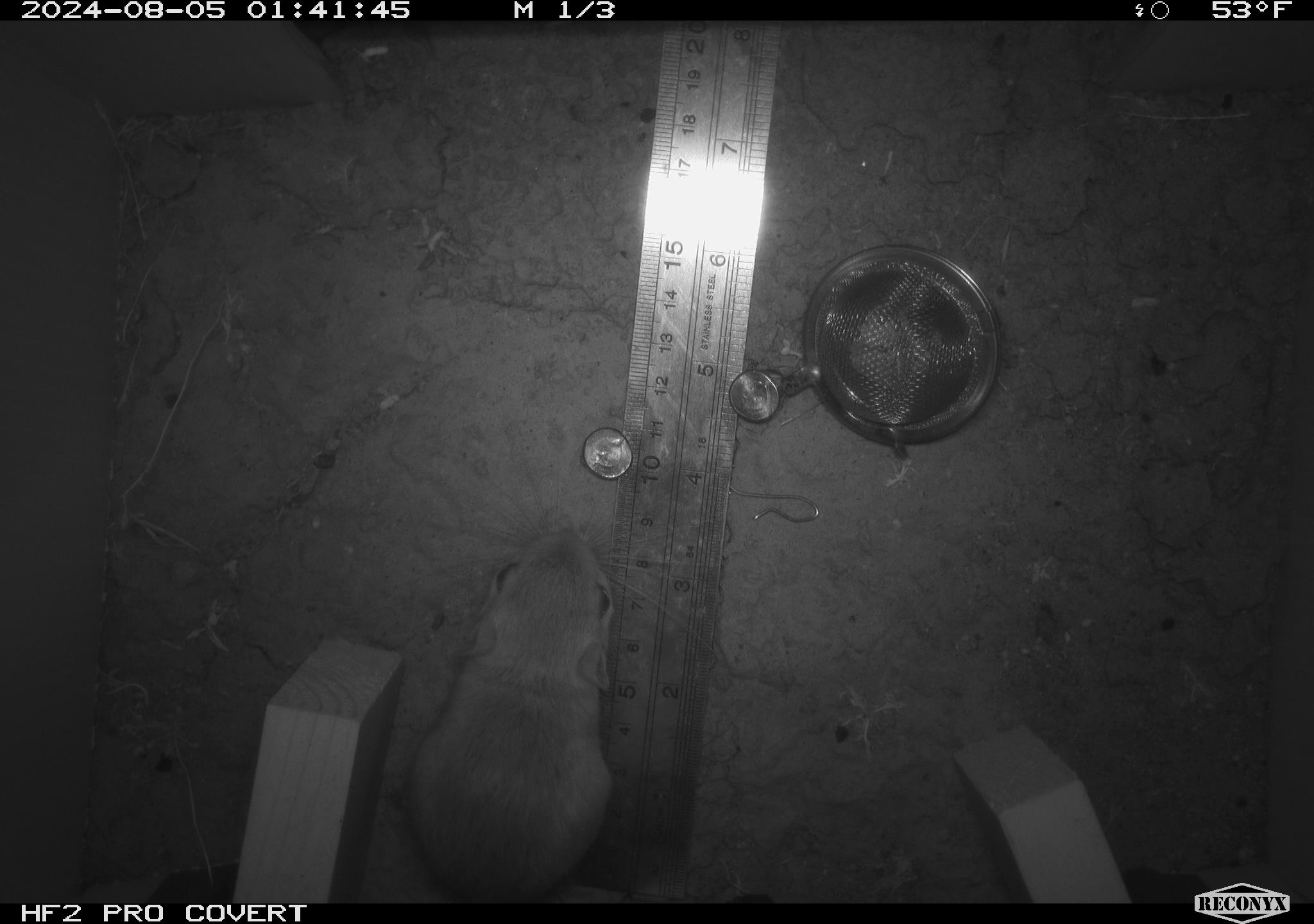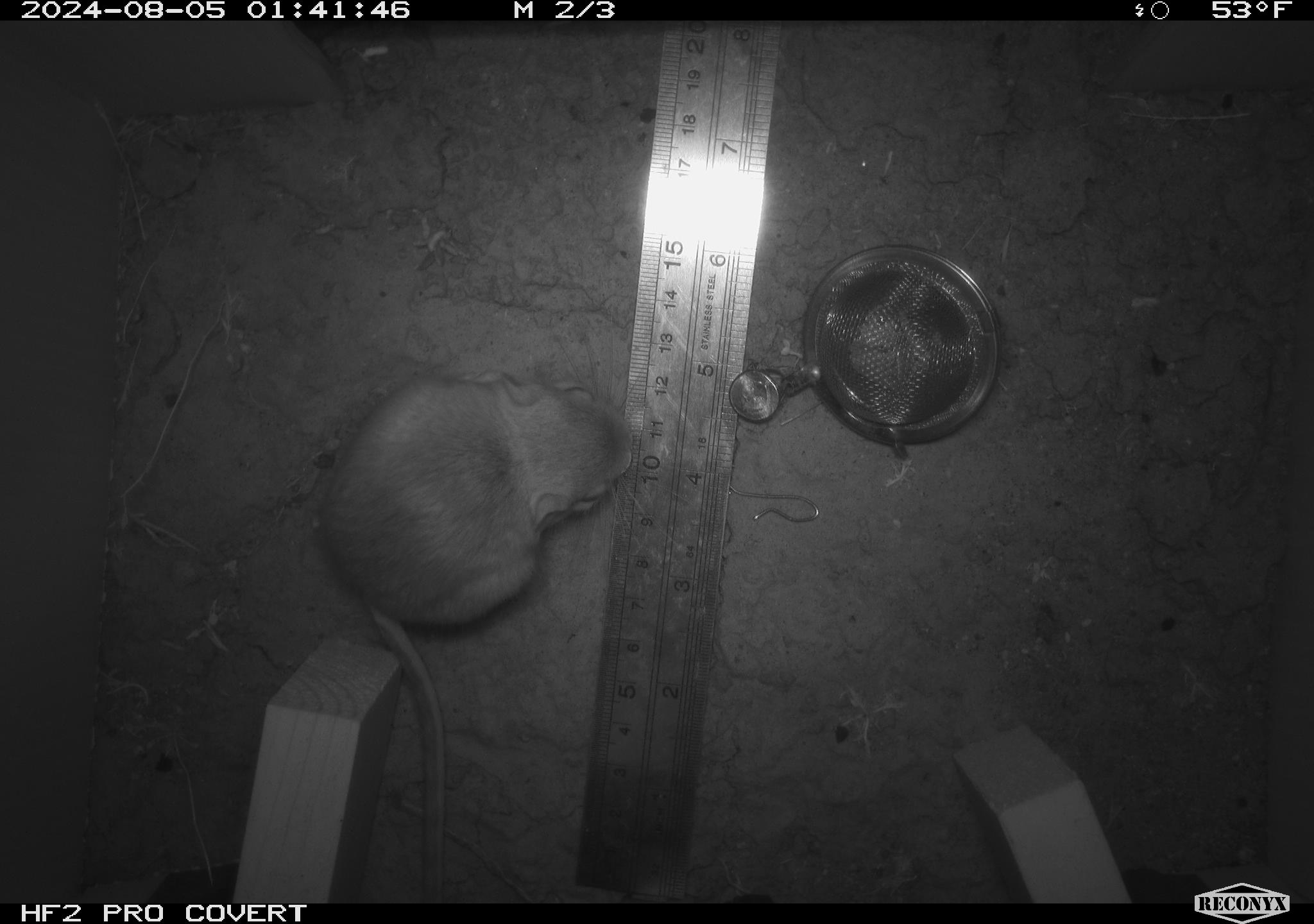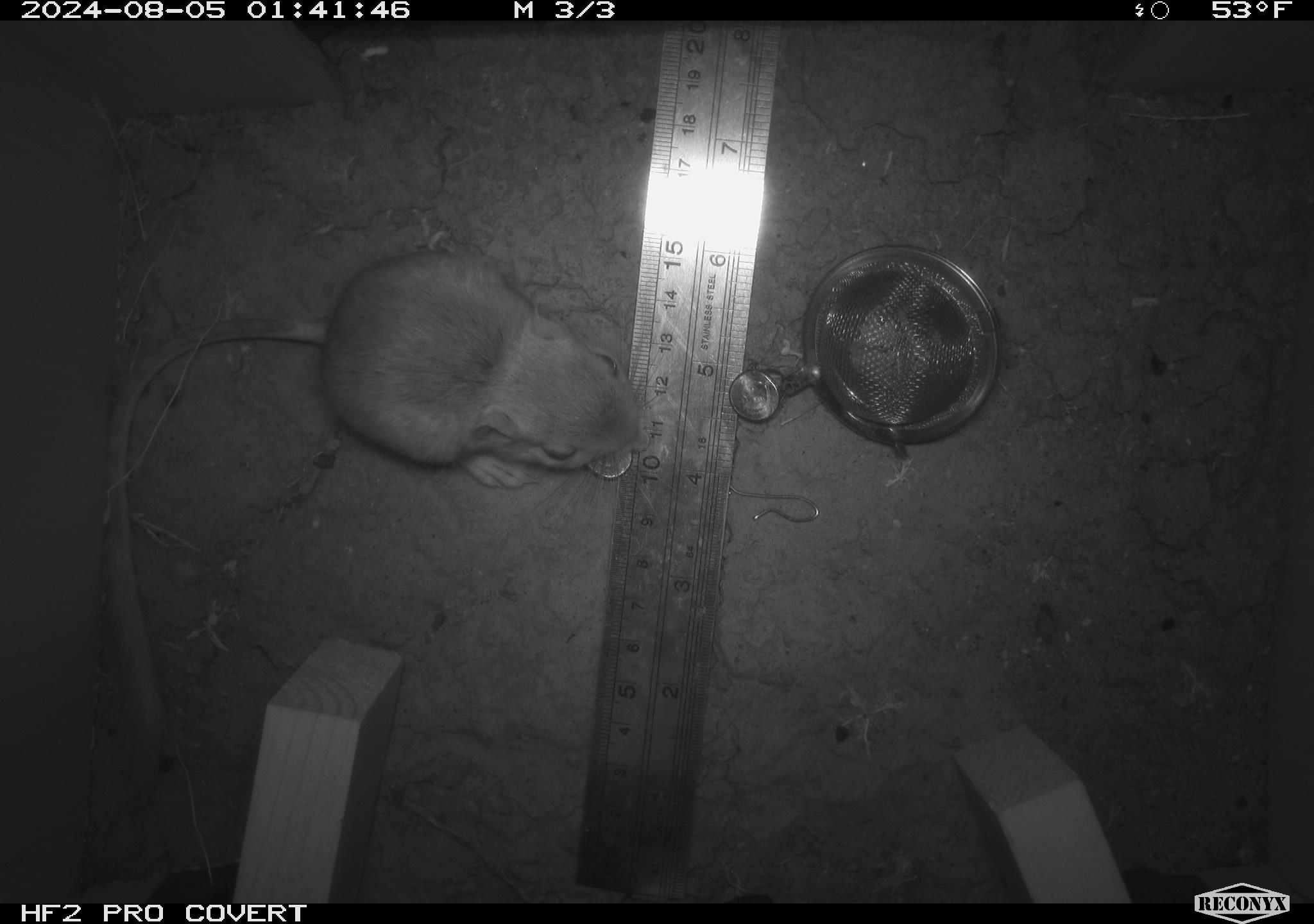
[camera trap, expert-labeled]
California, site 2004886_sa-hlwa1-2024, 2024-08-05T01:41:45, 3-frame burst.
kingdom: Animalia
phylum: Chordata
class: Mammalia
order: Rodentia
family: Heteromyidae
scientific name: Heteromyidae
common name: kangaroo rats and pocket mice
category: heteromyidae family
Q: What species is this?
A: Heteromyidae family (kangaroo rats and pocket mice) (Heteromyidae).